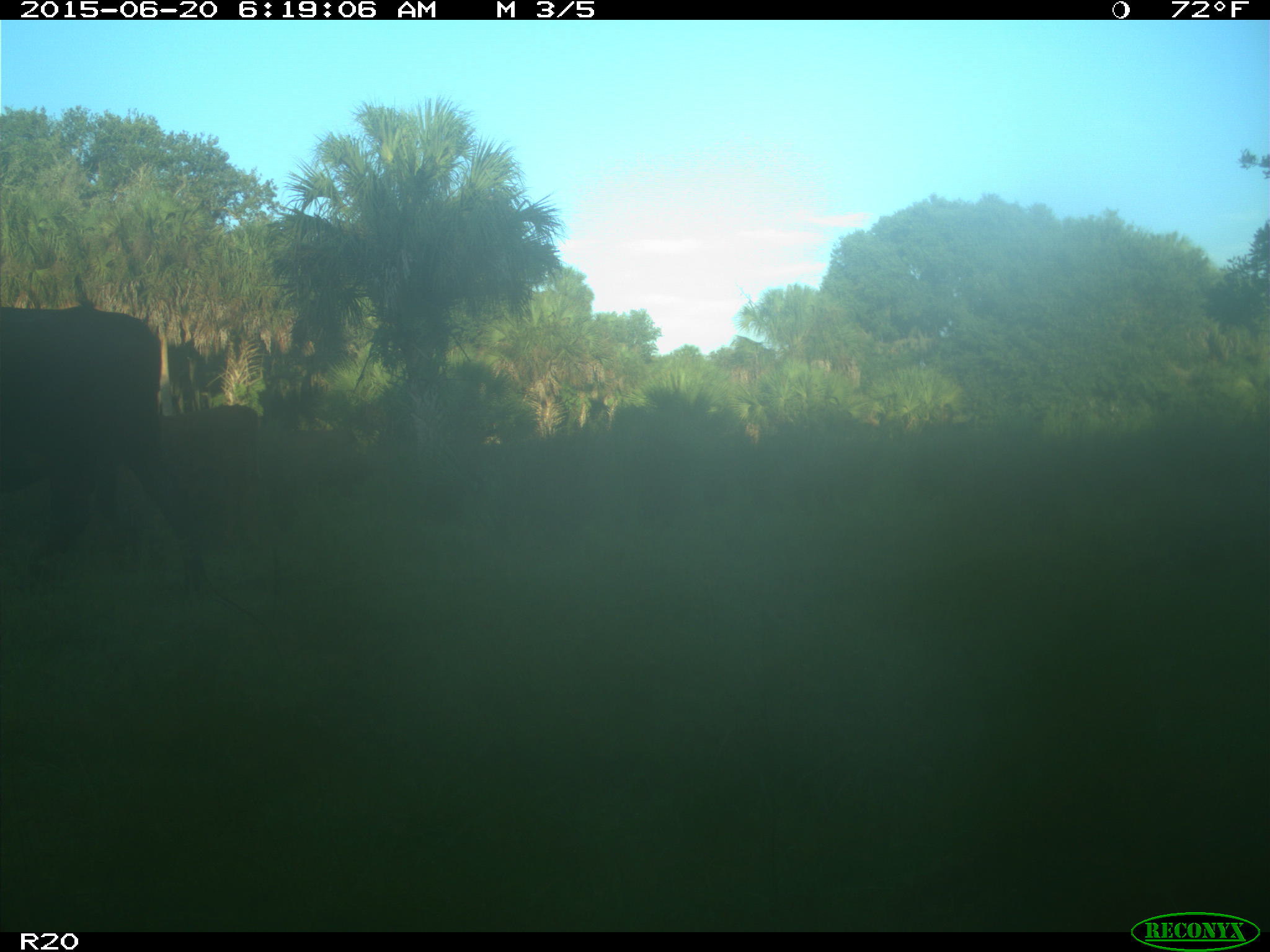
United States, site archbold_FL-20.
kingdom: Animalia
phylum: Chordata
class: Mammalia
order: Artiodactyla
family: Bovidae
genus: Bos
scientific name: Bos taurus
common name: domestic cow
Bos taurus (domestic cow).